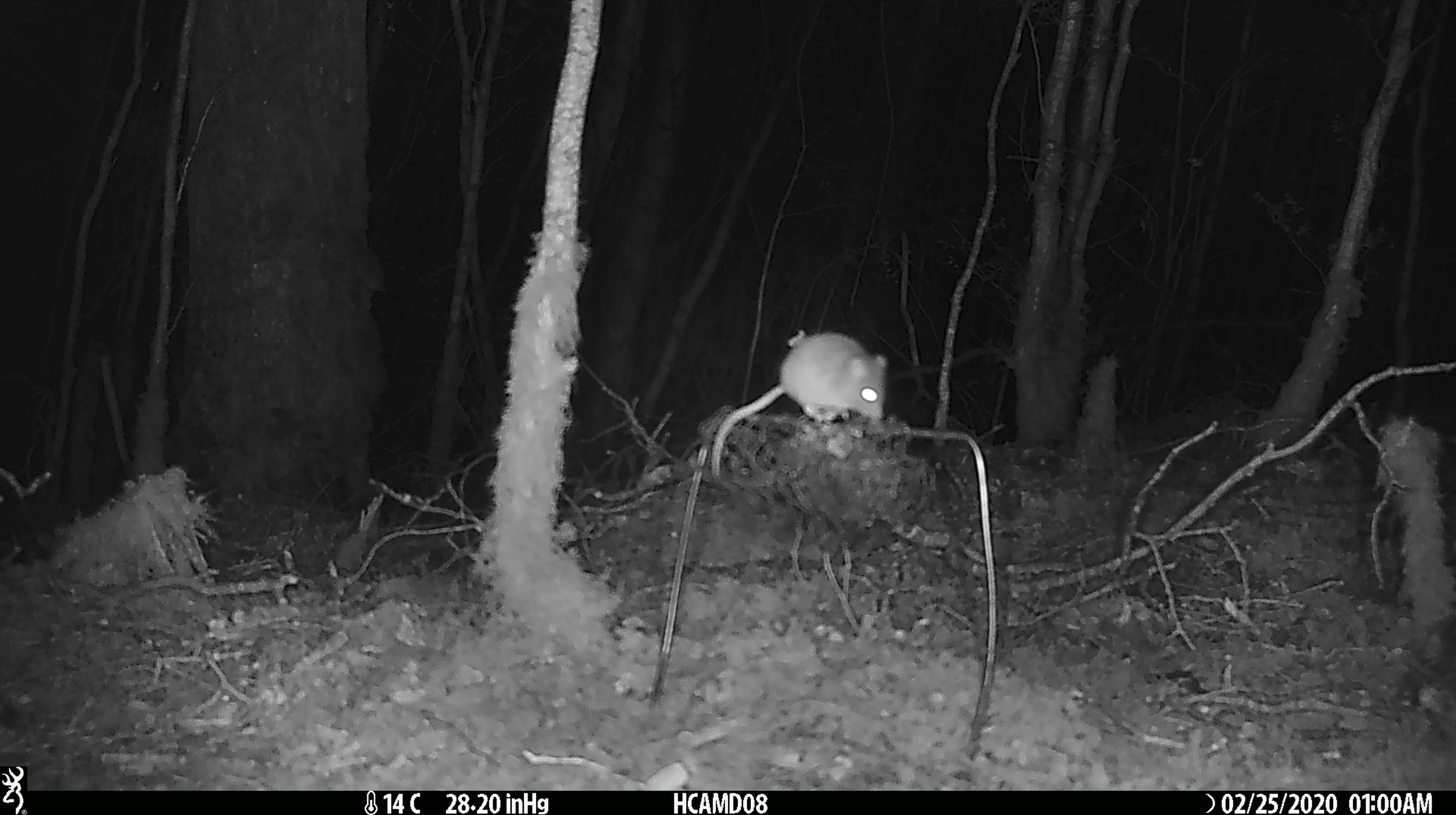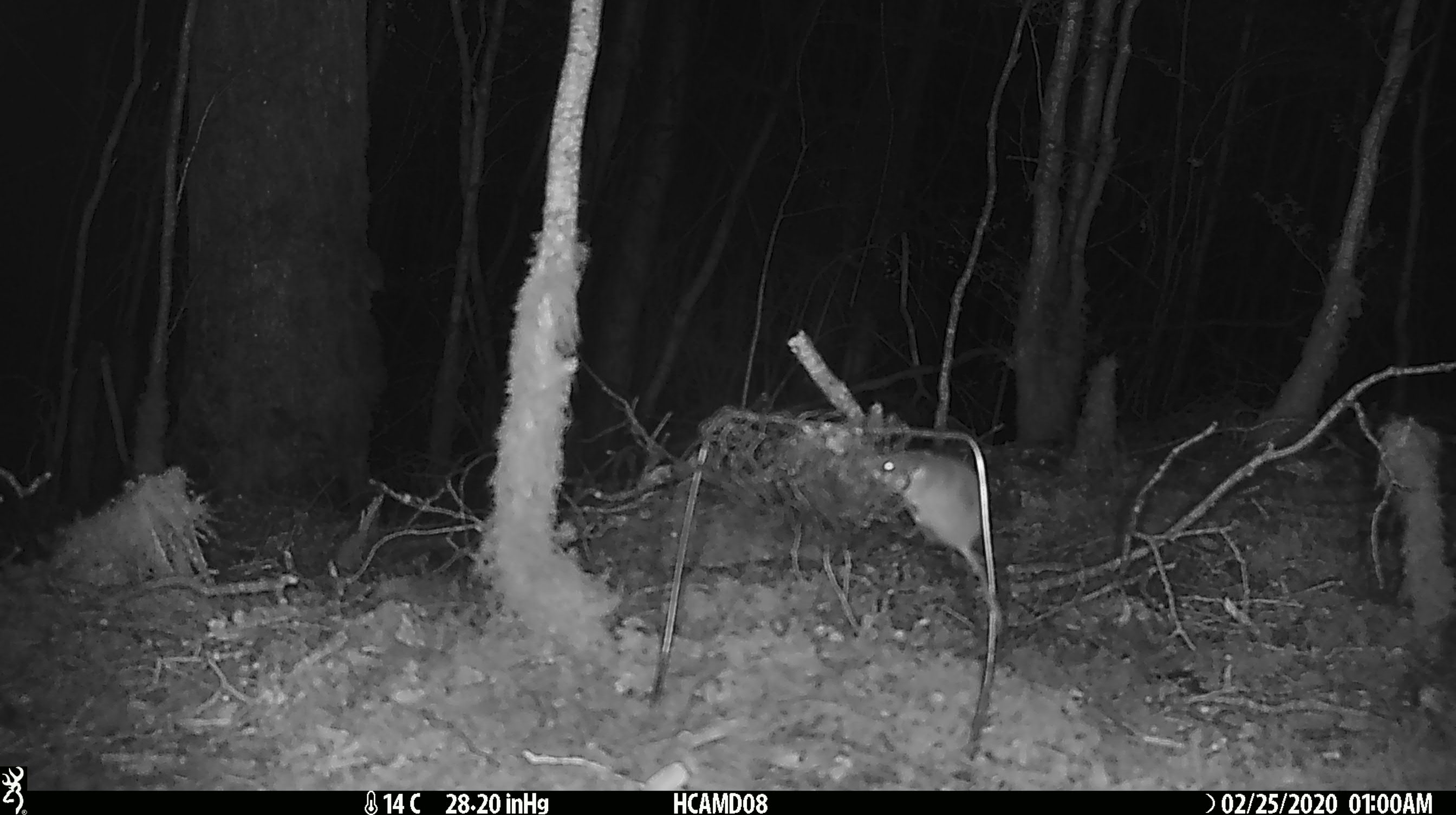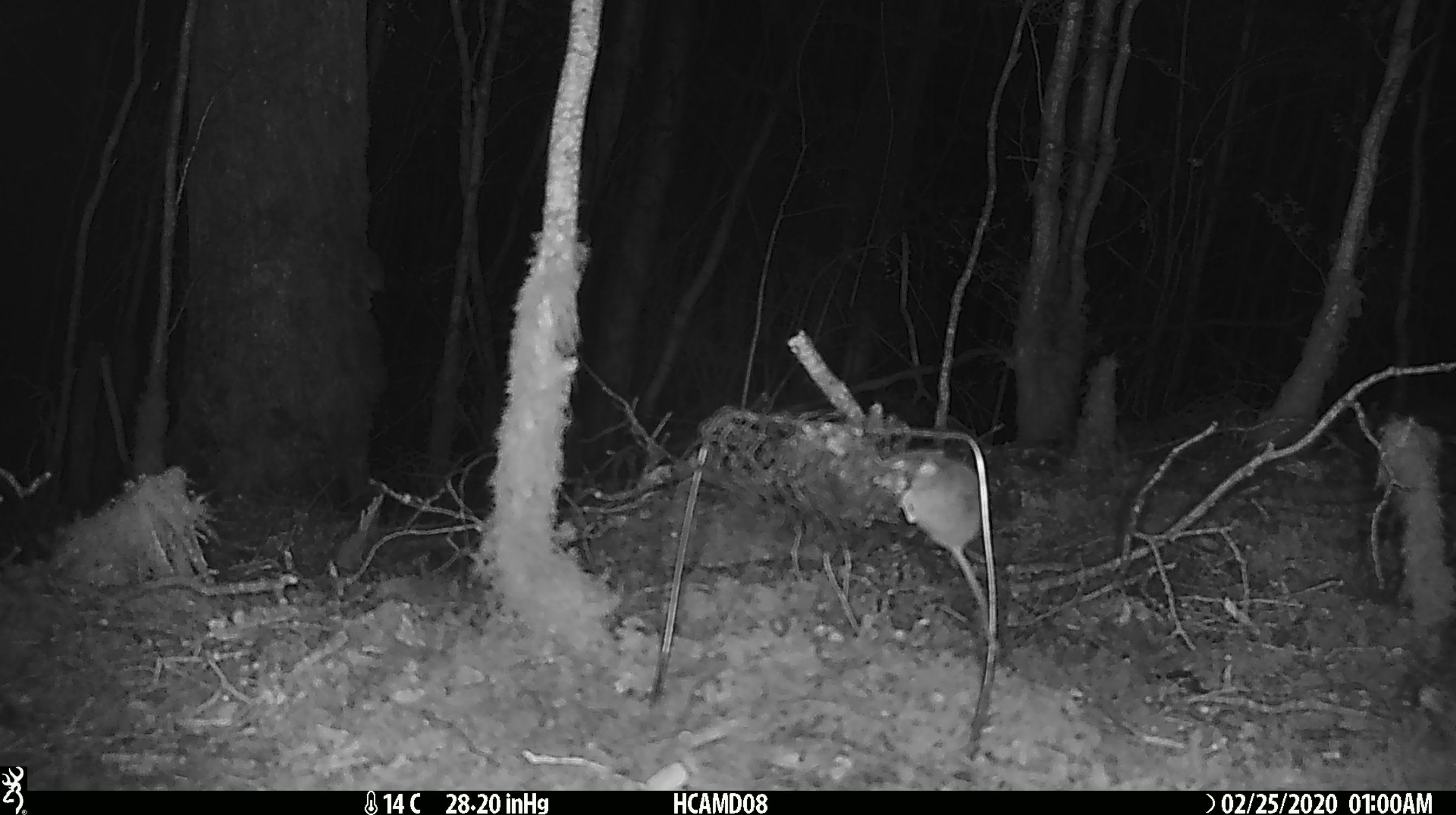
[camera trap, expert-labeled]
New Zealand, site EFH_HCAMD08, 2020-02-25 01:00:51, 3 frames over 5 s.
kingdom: Animalia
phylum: Chordata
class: Mammalia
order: Rodentia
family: Muridae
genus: Mus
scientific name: Mus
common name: mouse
Mouse (Mus).